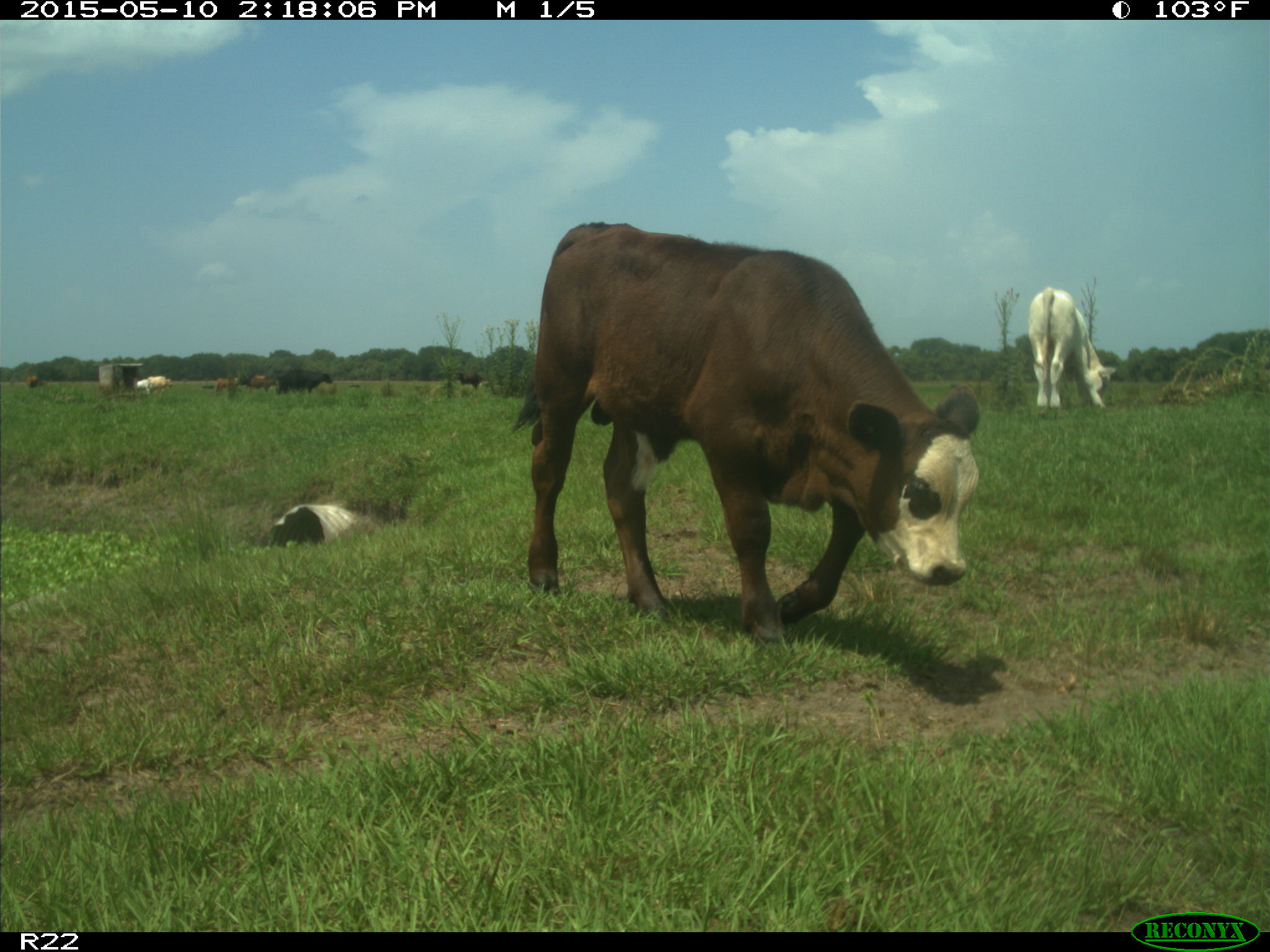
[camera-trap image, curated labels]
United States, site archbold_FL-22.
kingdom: Animalia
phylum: Chordata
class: Mammalia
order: Artiodactyla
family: Bovidae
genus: Bos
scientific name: Bos taurus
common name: domestic cow